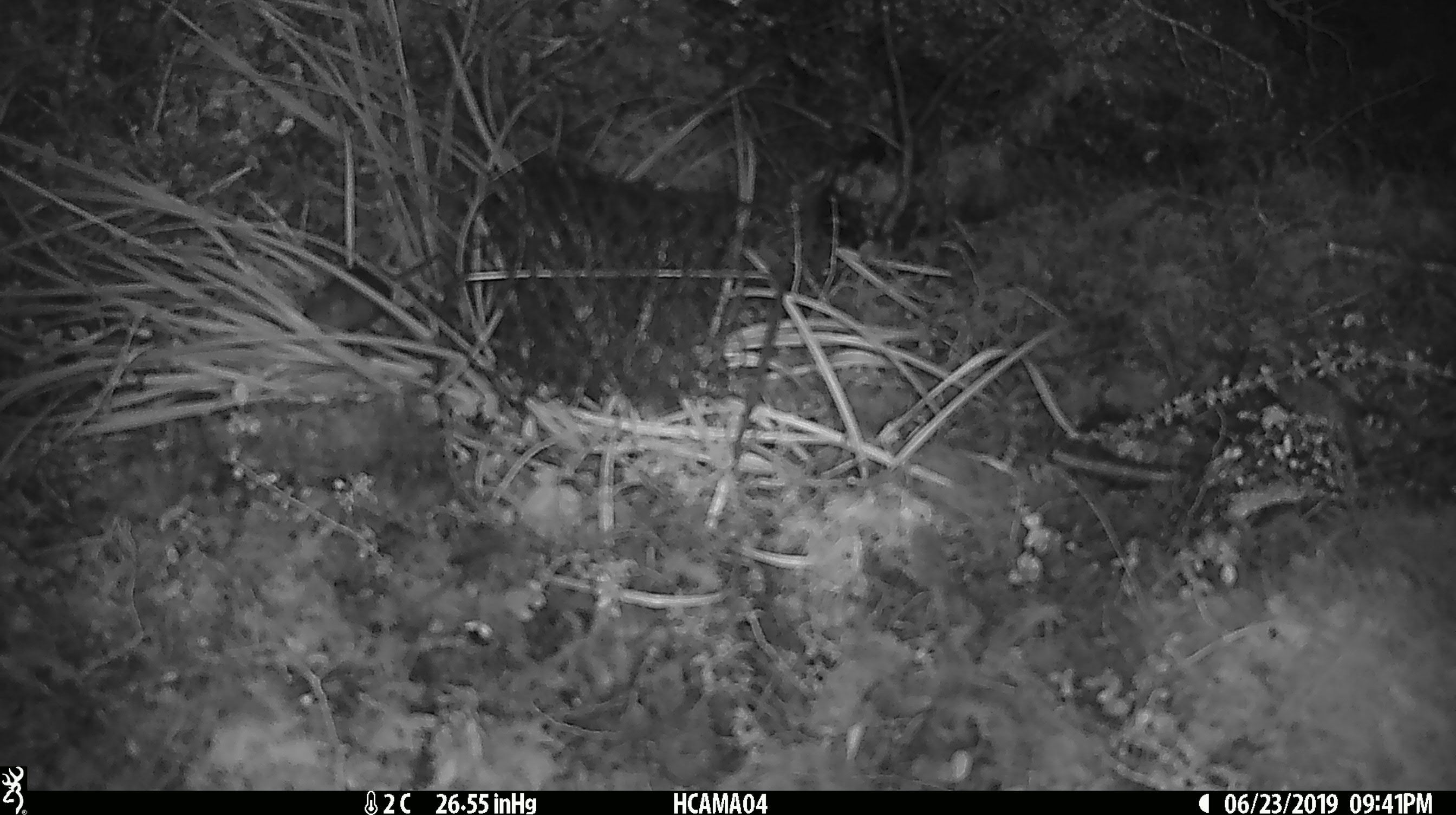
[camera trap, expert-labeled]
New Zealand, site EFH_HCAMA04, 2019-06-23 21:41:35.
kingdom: Animalia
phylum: Chordata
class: Mammalia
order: Rodentia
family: Muridae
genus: Mus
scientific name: Mus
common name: mouse